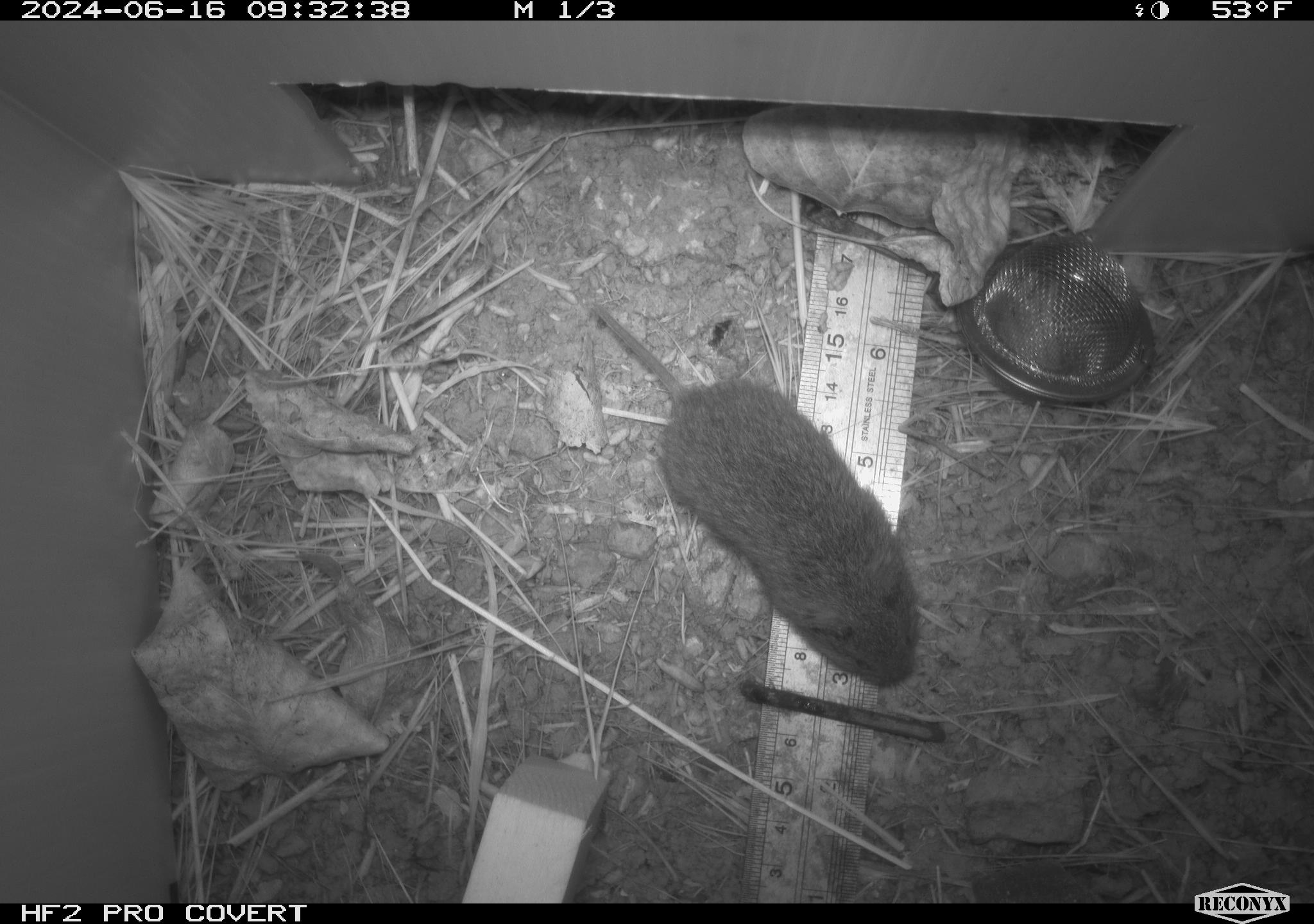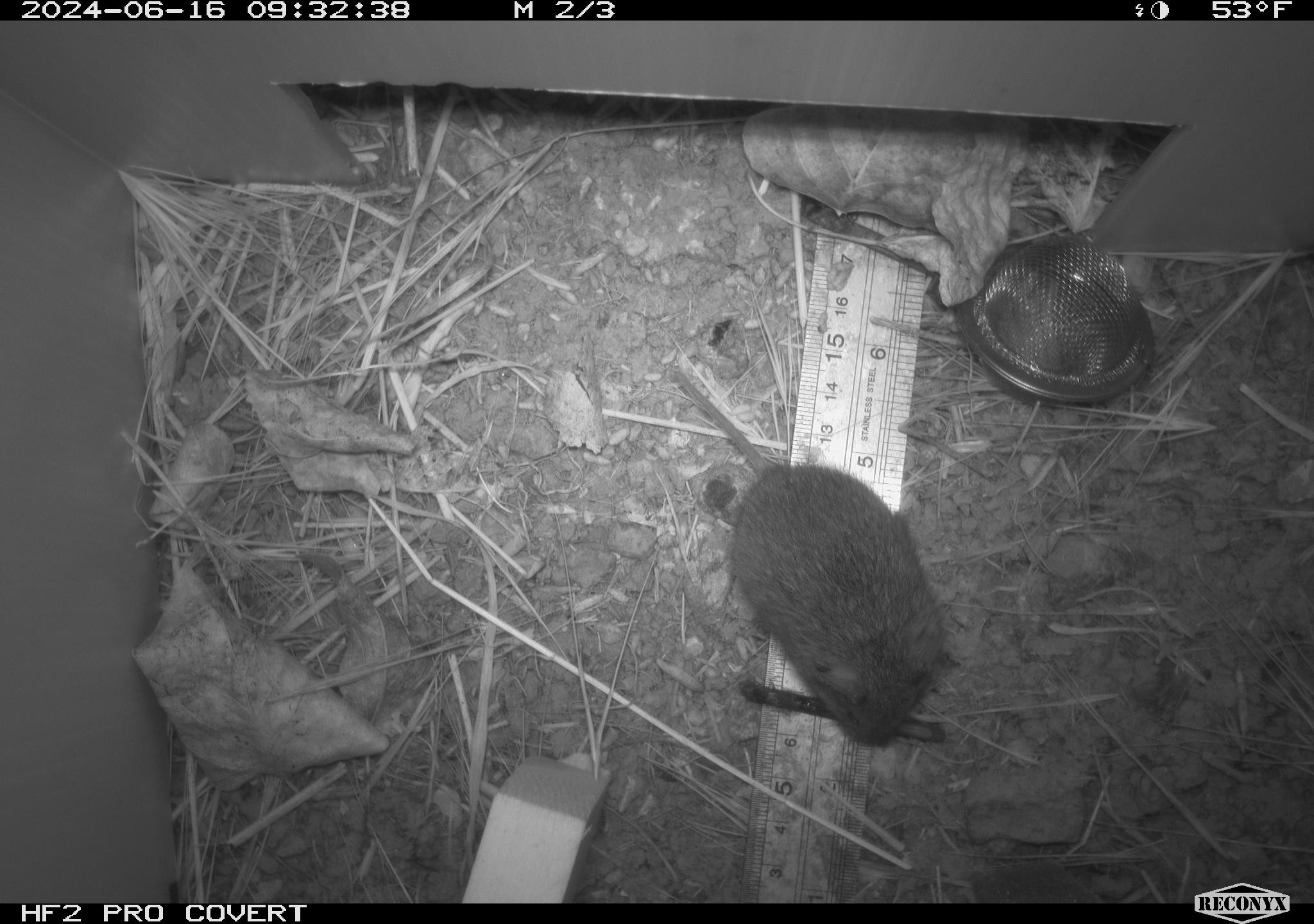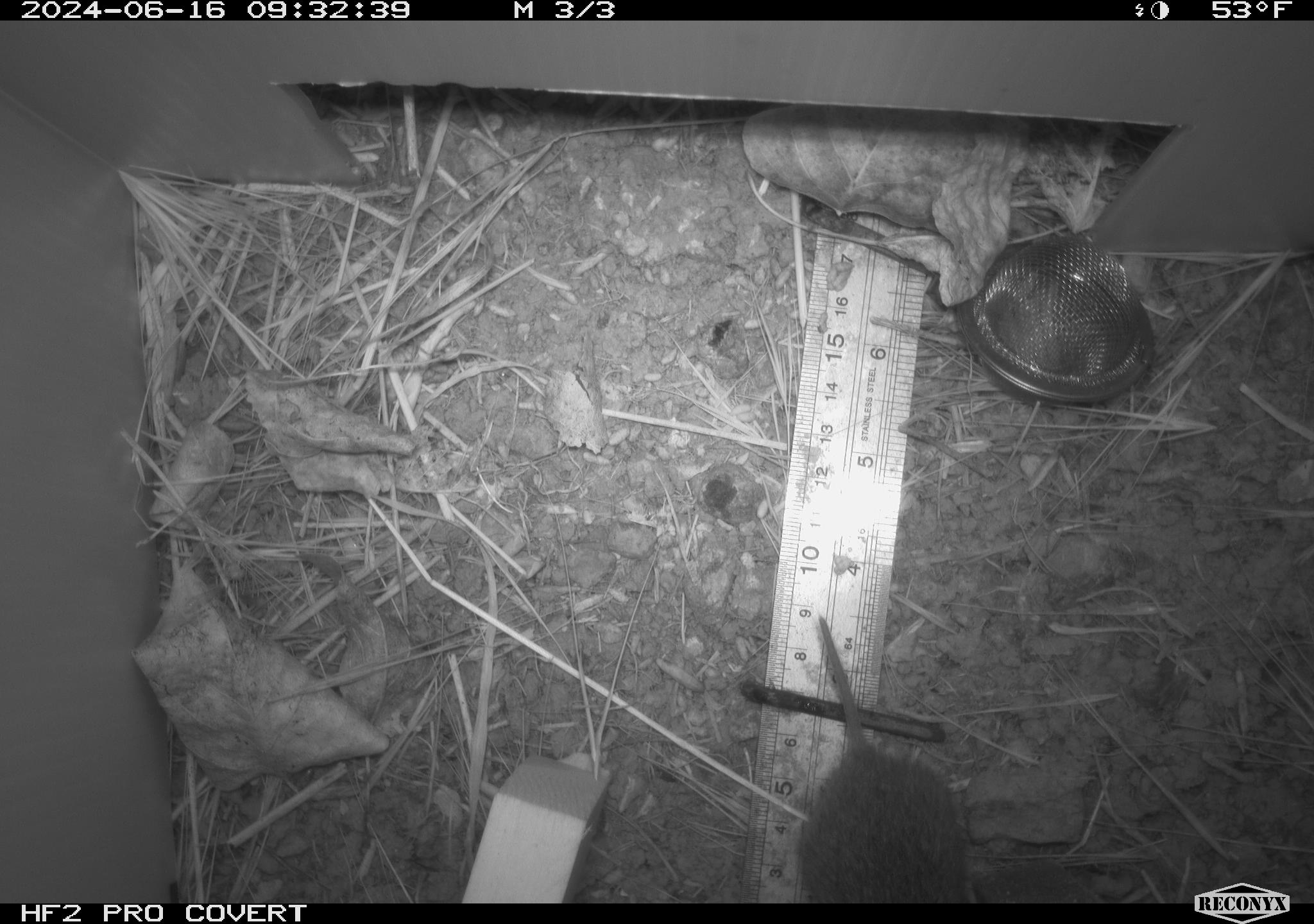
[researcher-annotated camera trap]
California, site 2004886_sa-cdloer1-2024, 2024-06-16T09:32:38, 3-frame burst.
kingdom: Animalia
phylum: Chordata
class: Mammalia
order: Rodentia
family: Cricetidae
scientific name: Arvicolinae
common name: voles, lemmings, and muskrats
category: arvicolinae subfamily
Arvicolinae subfamily (voles, lemmings, and muskrats) (Arvicolinae).